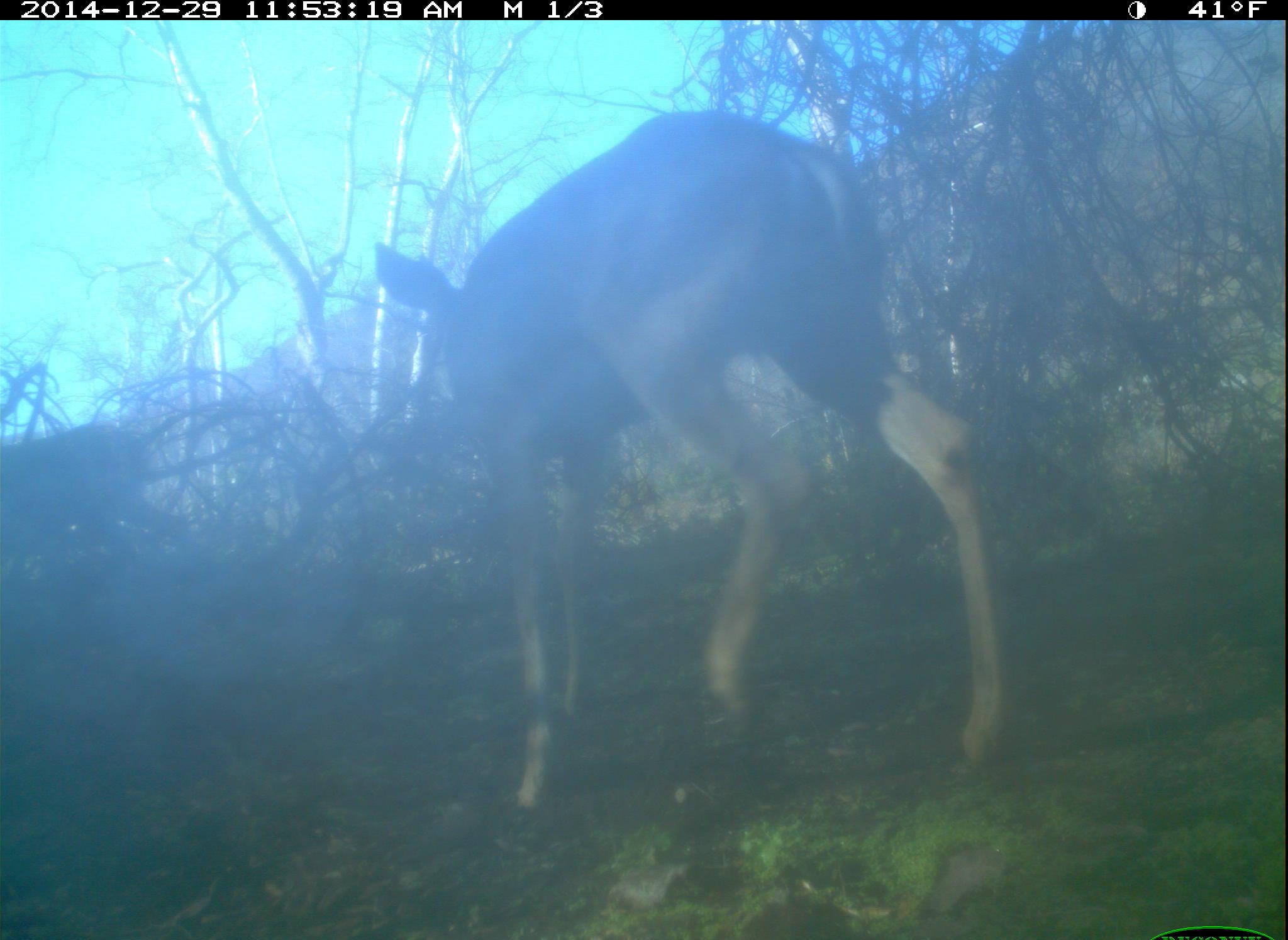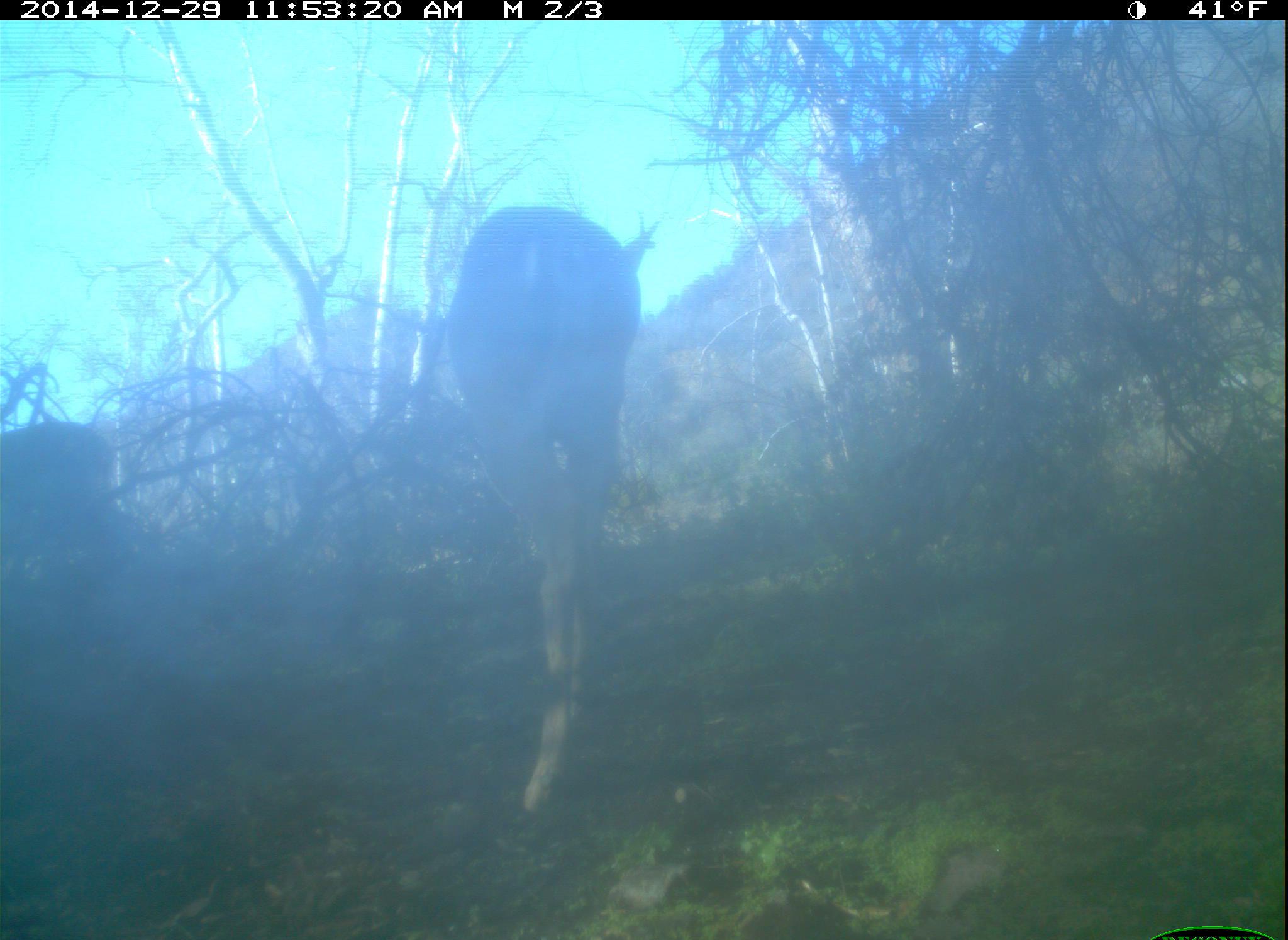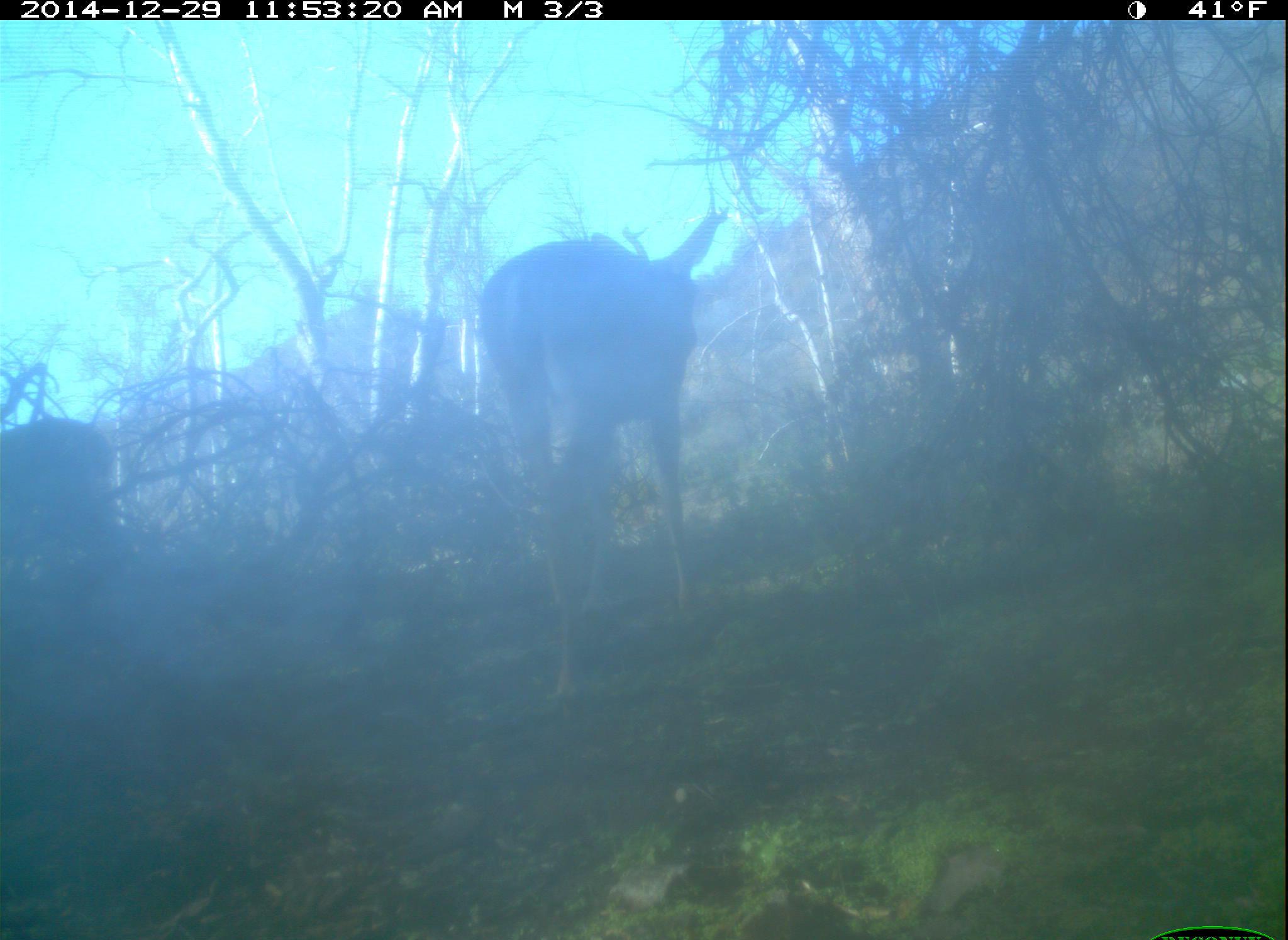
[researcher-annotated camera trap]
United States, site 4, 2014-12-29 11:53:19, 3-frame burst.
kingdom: Animalia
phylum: Chordata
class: Mammalia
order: Artiodactyla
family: Cervidae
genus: Odocoileus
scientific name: Odocoileus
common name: deer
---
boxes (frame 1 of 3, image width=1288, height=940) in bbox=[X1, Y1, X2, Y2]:
deer: bbox=[376, 110, 1022, 832]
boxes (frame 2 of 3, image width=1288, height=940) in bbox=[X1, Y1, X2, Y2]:
deer: bbox=[449, 205, 657, 810]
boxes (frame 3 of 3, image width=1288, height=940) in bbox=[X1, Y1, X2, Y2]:
deer: bbox=[473, 213, 728, 708]